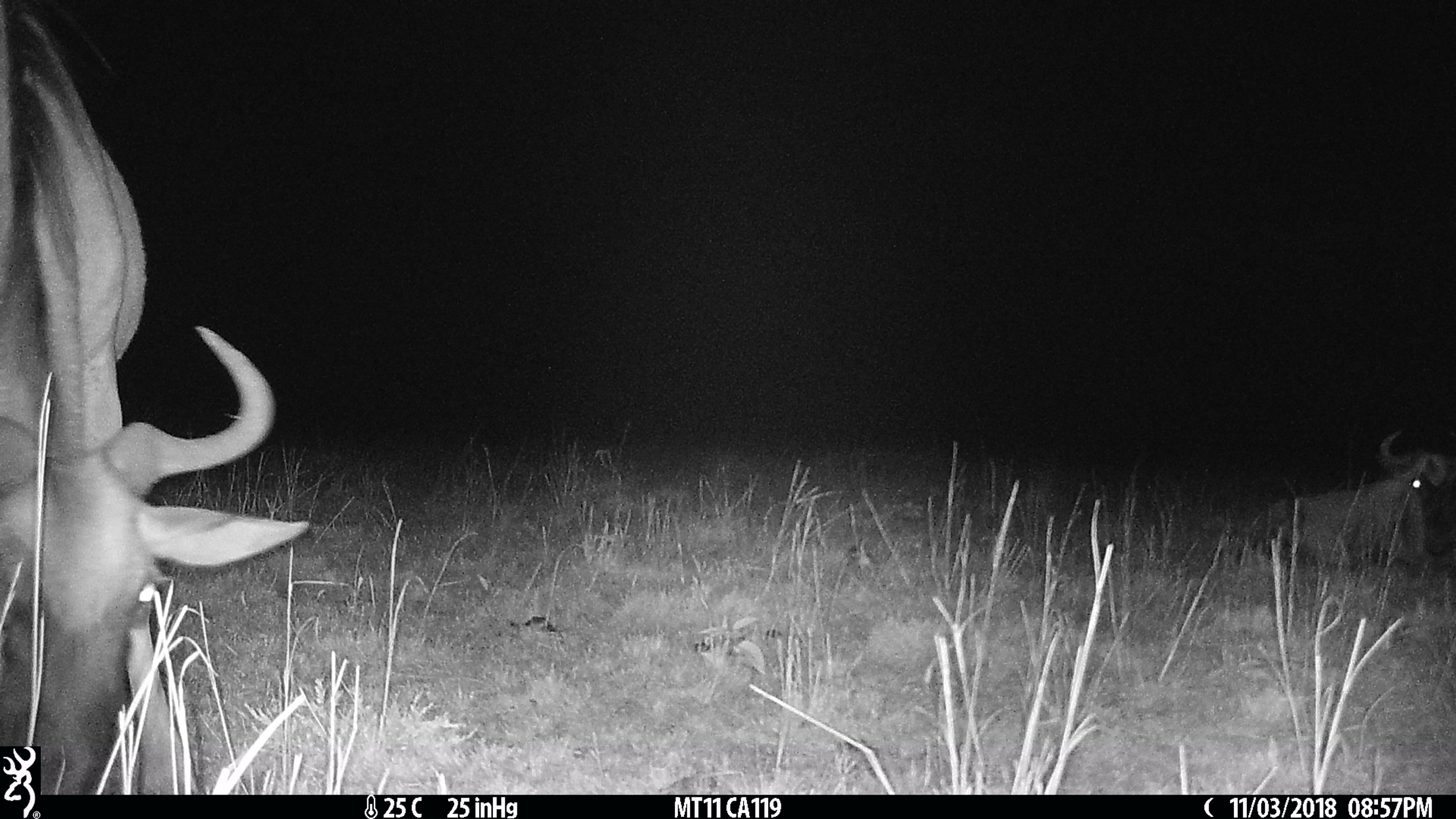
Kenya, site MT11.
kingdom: Animalia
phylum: Chordata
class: Mammalia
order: Artiodactyla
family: Bovidae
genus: Connochaetes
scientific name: Connochaetes taurinus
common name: blue wildebeest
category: wildebeest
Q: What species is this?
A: Wildebeest (blue wildebeest) (Connochaetes taurinus).